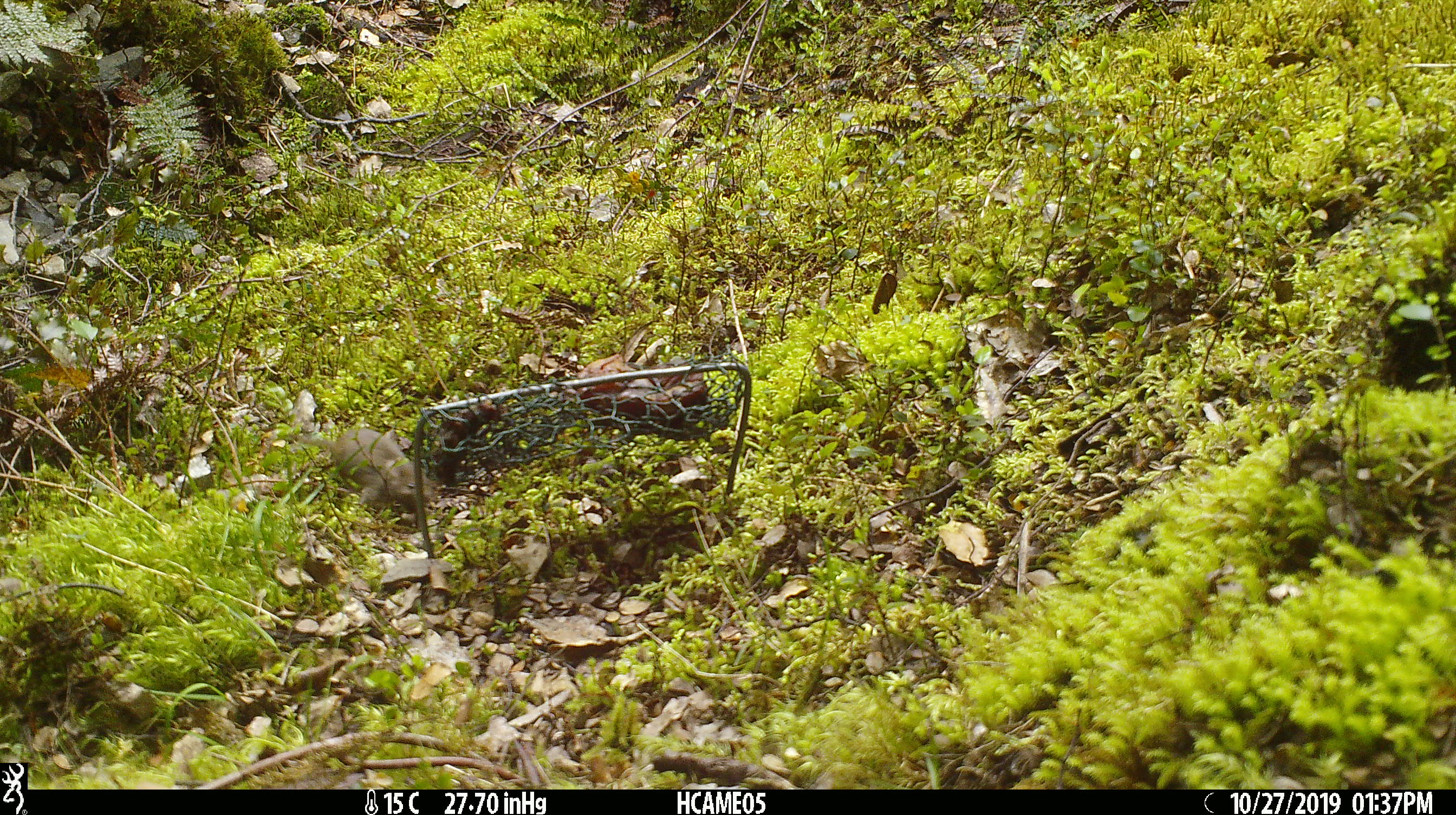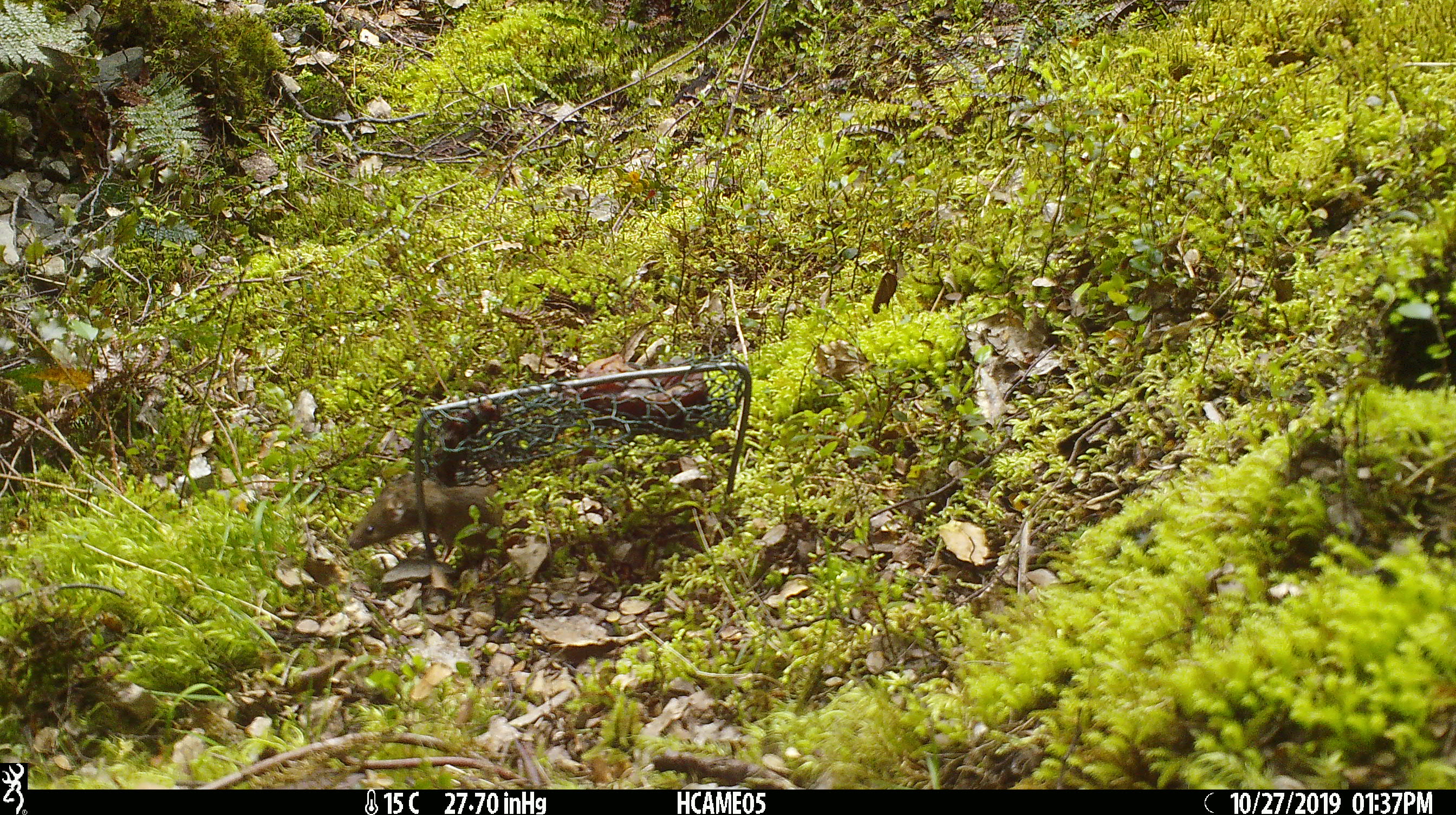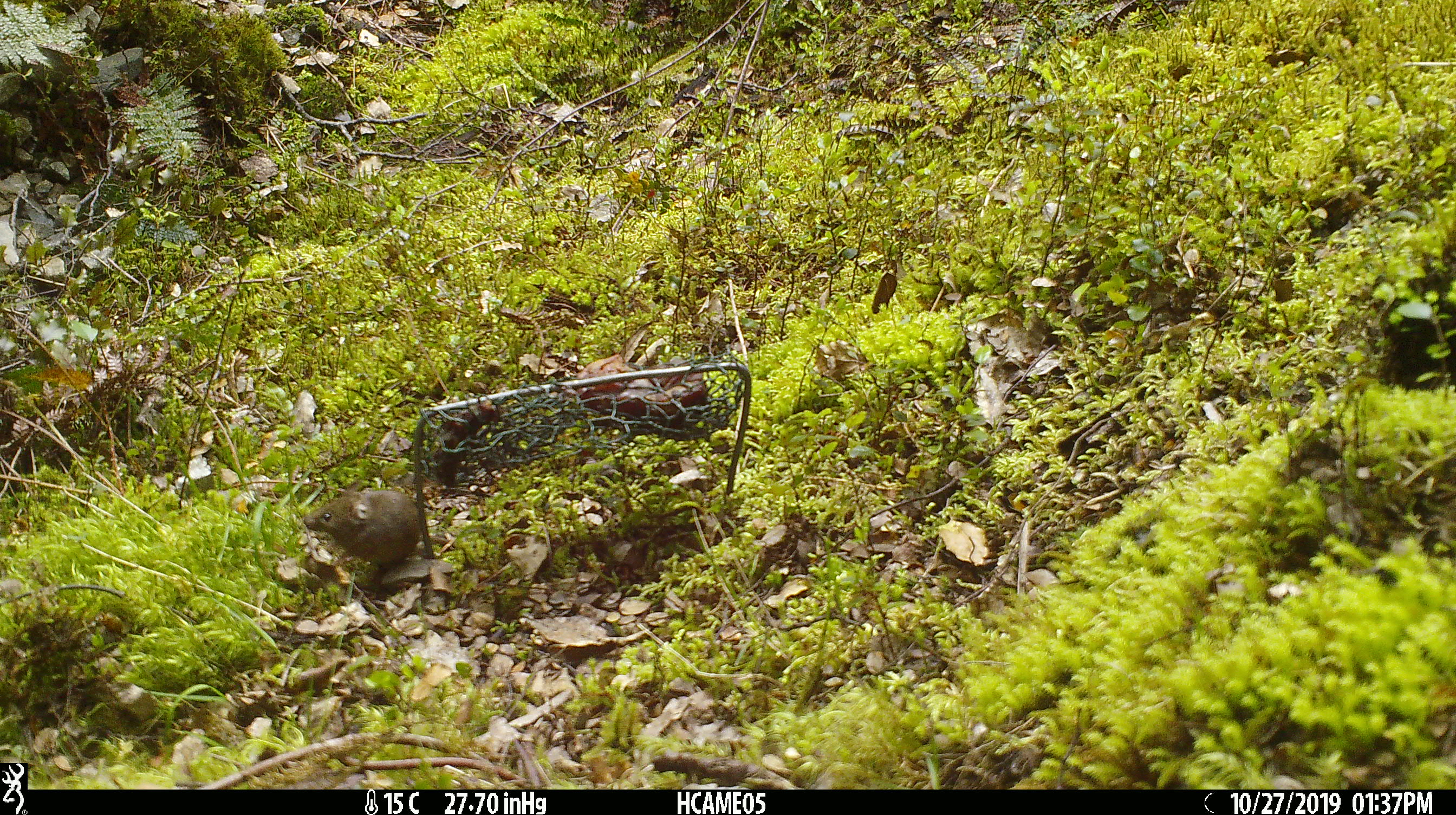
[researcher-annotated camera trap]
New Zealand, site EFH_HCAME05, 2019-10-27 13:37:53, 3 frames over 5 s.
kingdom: Animalia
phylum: Chordata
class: Mammalia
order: Rodentia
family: Muridae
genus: Mus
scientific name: Mus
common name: mouse